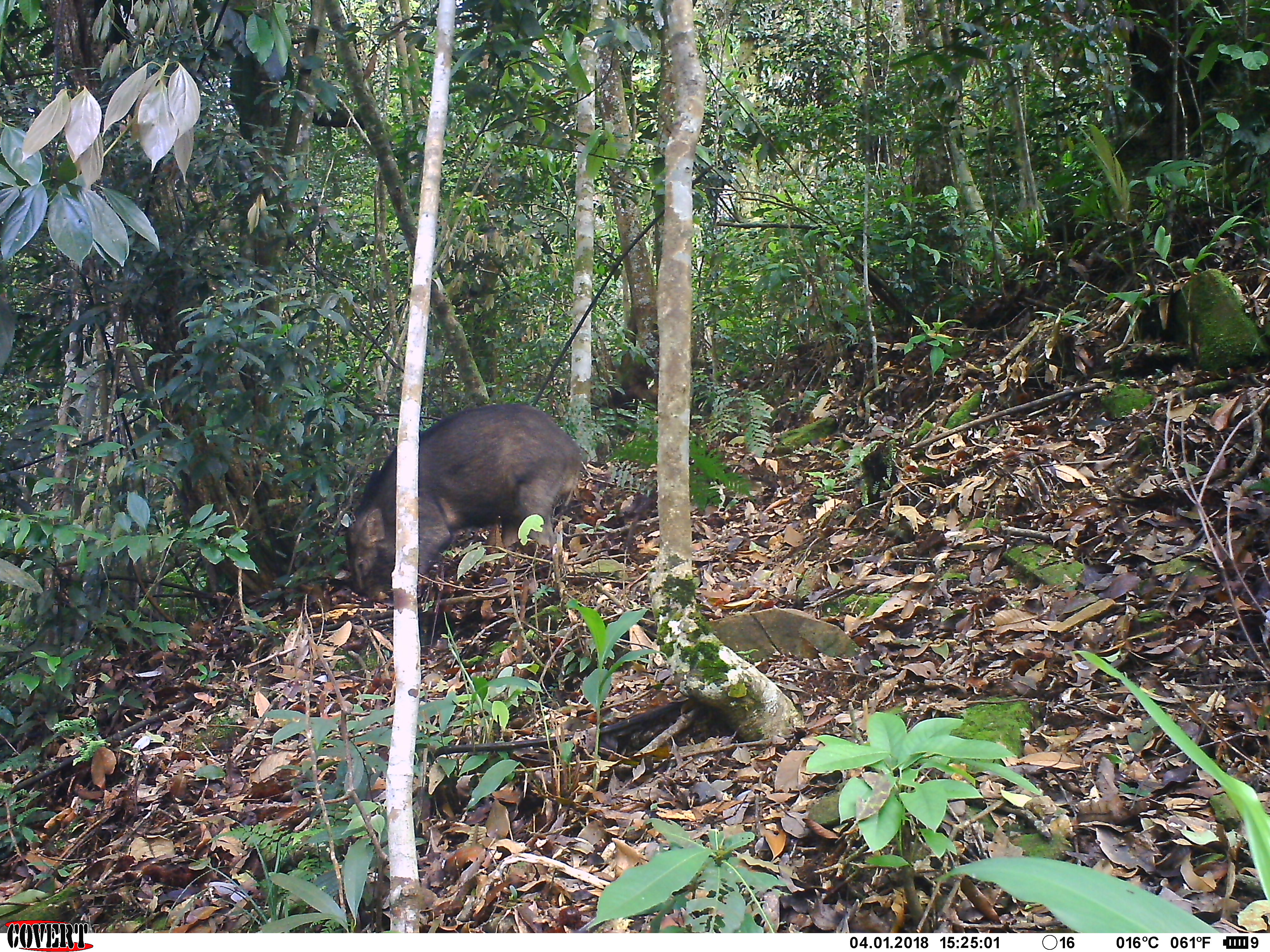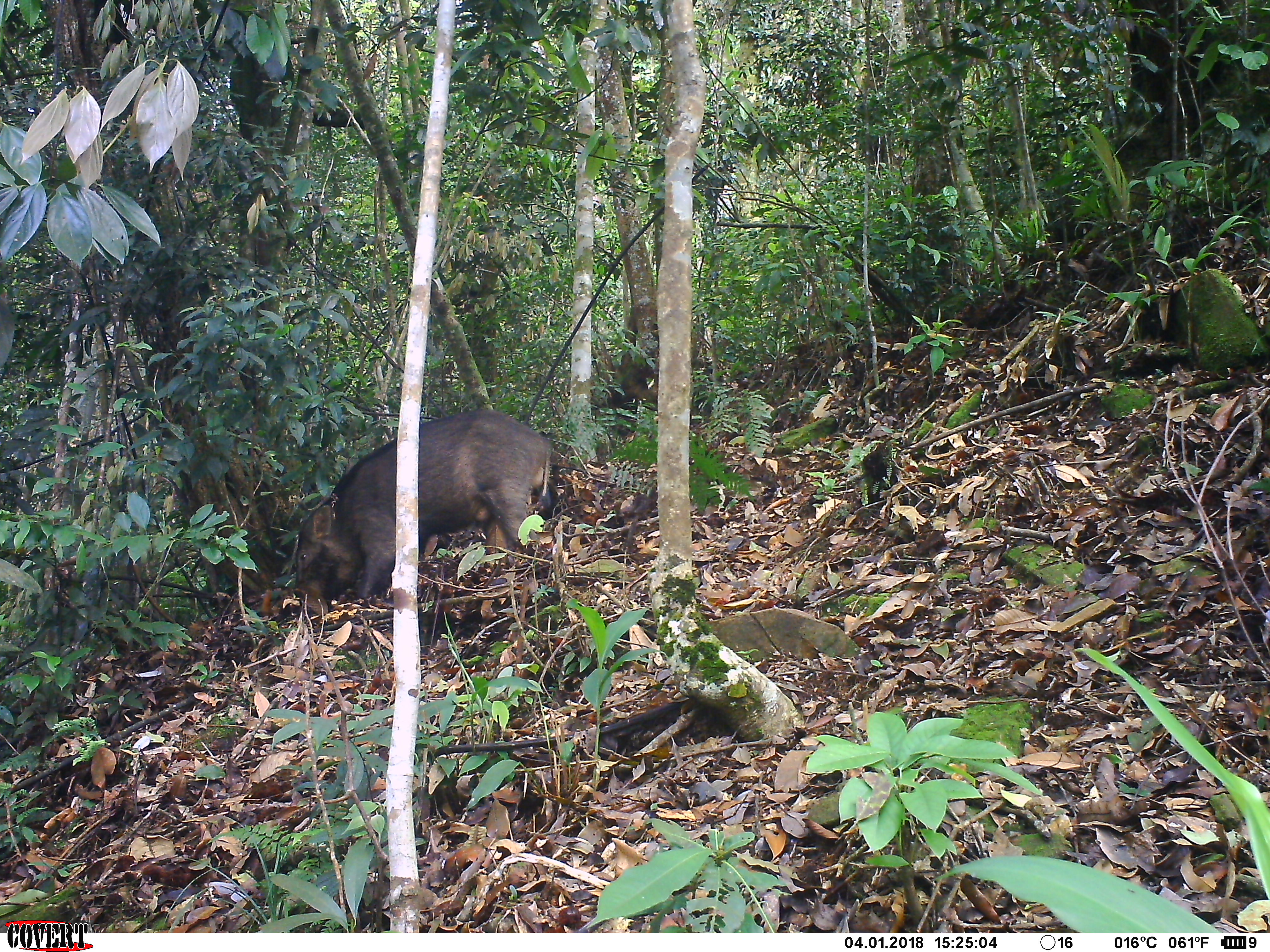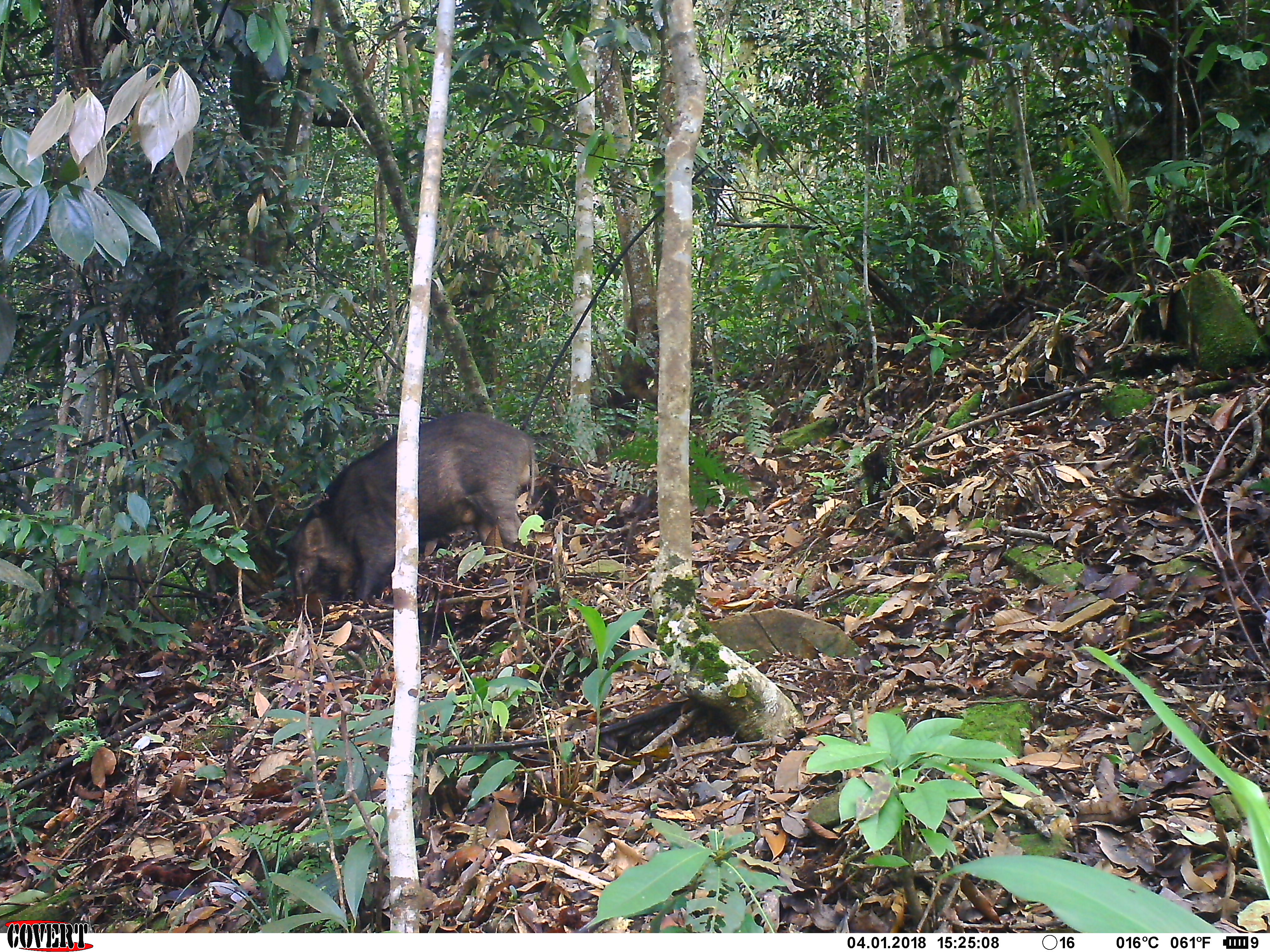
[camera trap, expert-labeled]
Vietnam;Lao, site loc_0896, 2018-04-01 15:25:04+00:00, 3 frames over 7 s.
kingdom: Animalia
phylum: Chordata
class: Mammalia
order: Artiodactyla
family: Suidae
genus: Sus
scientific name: Sus scrofa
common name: eurasian wild pig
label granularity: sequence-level